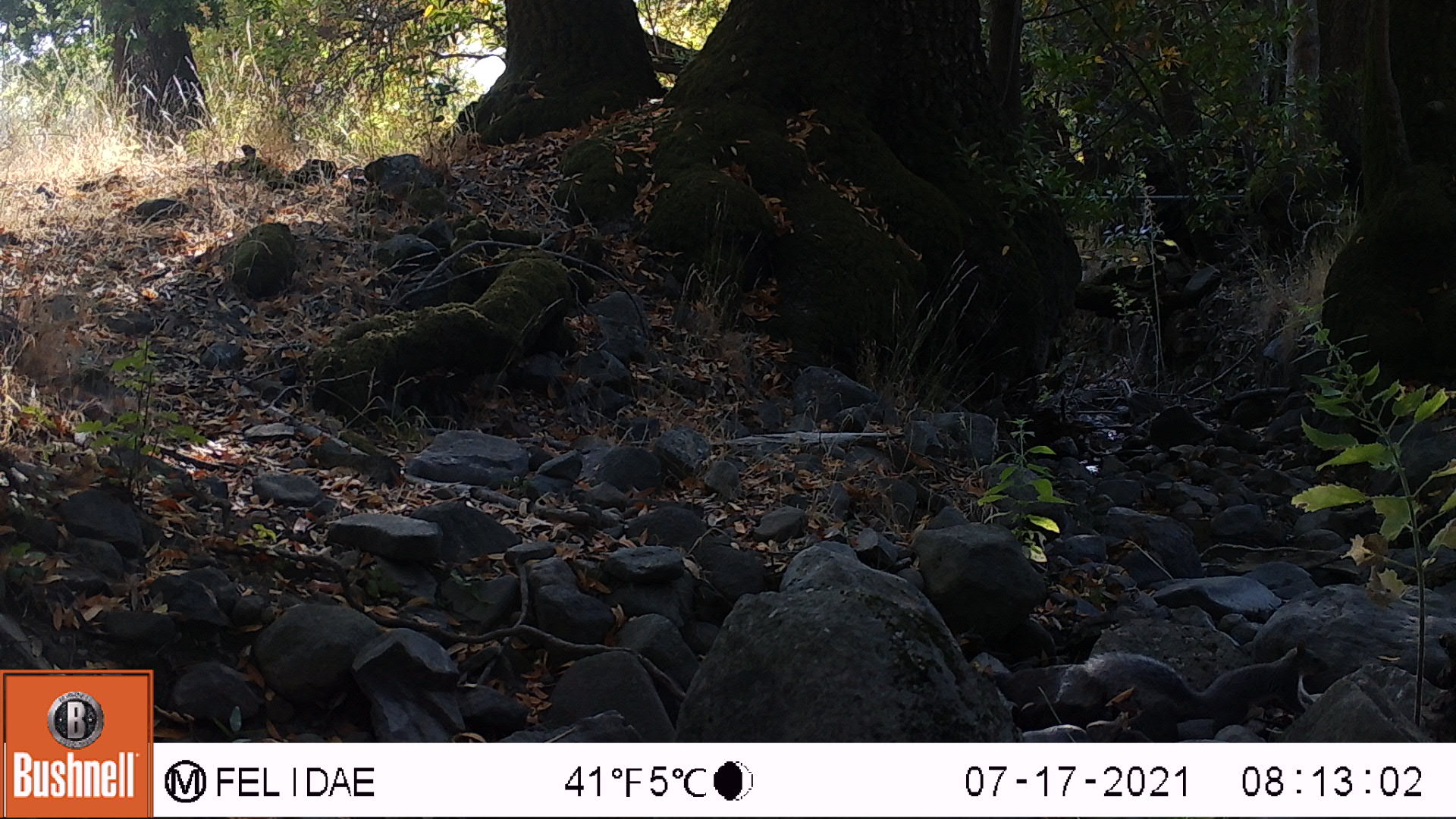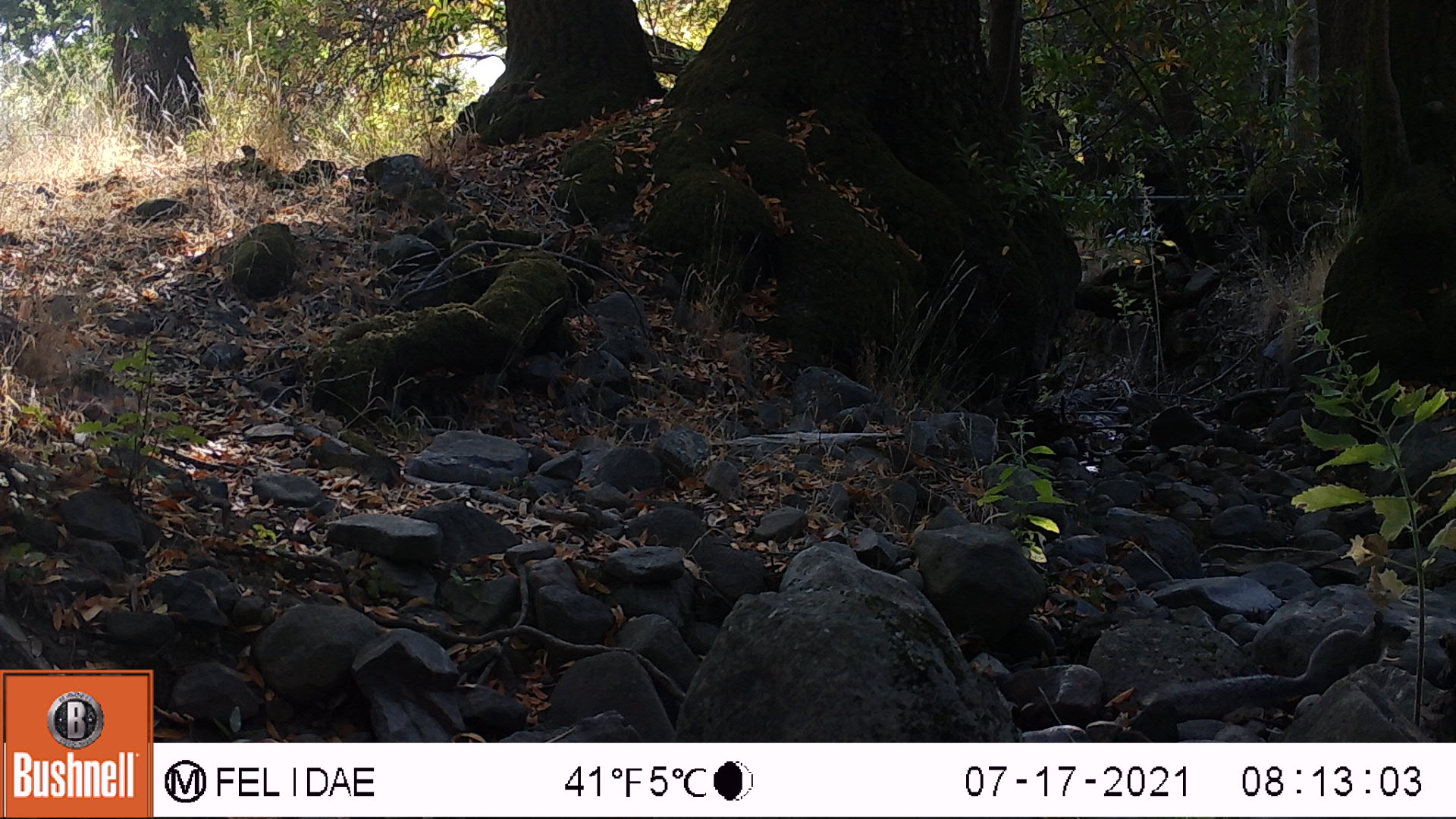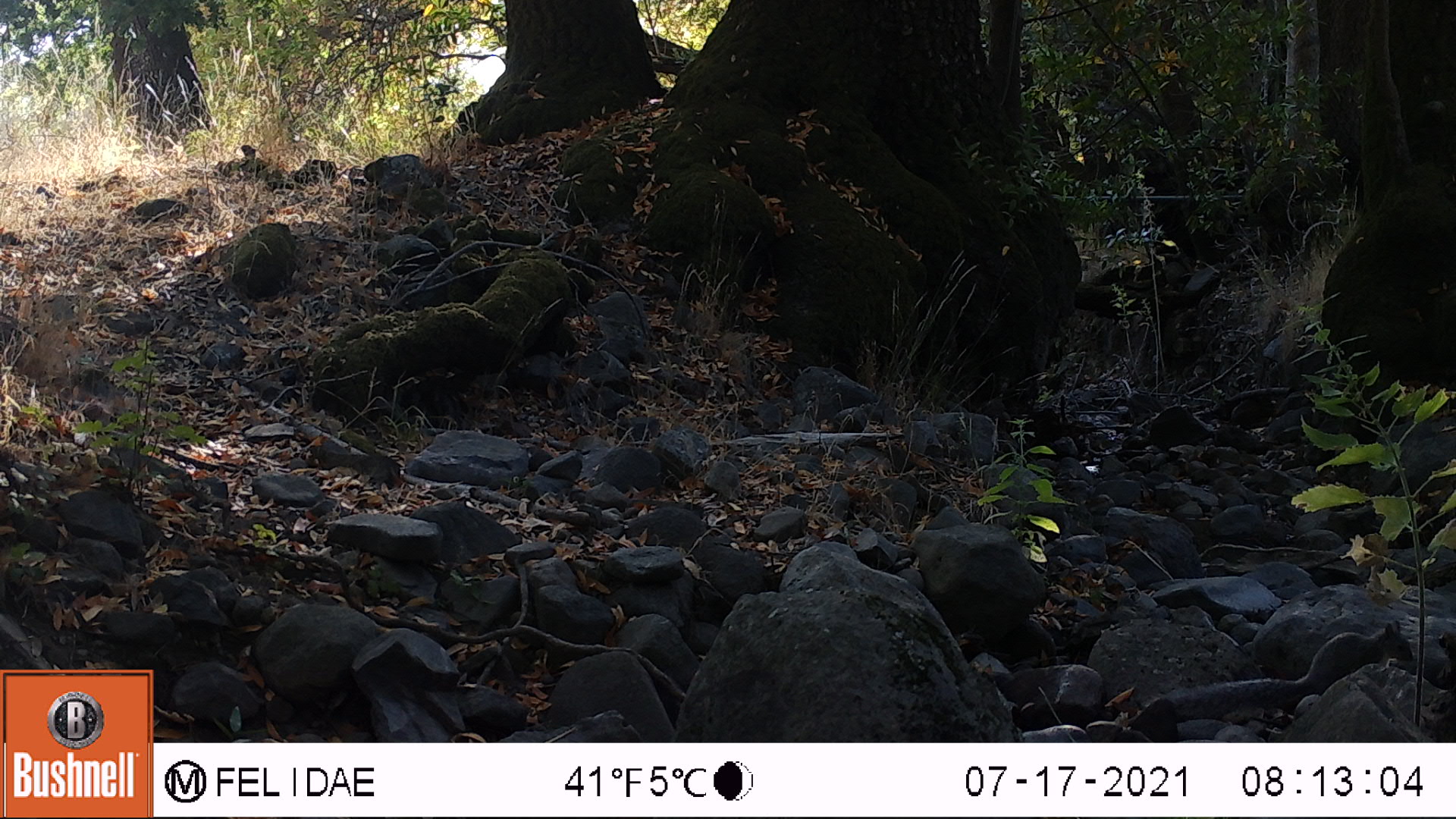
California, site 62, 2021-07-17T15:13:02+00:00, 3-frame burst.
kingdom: Animalia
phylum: Chordata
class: Mammalia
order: Rodentia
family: Sciuridae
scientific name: Sciuridae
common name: squirrel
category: unknown squirrel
Unknown squirrel (squirrel) (Sciuridae).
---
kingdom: Animalia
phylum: Chordata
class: Mammalia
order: Rodentia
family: Sciuridae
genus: Sciurus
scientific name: Sciurus griseus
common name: western gray squirrel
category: western grey squirrel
Western grey squirrel (western gray squirrel) (Sciurus griseus).